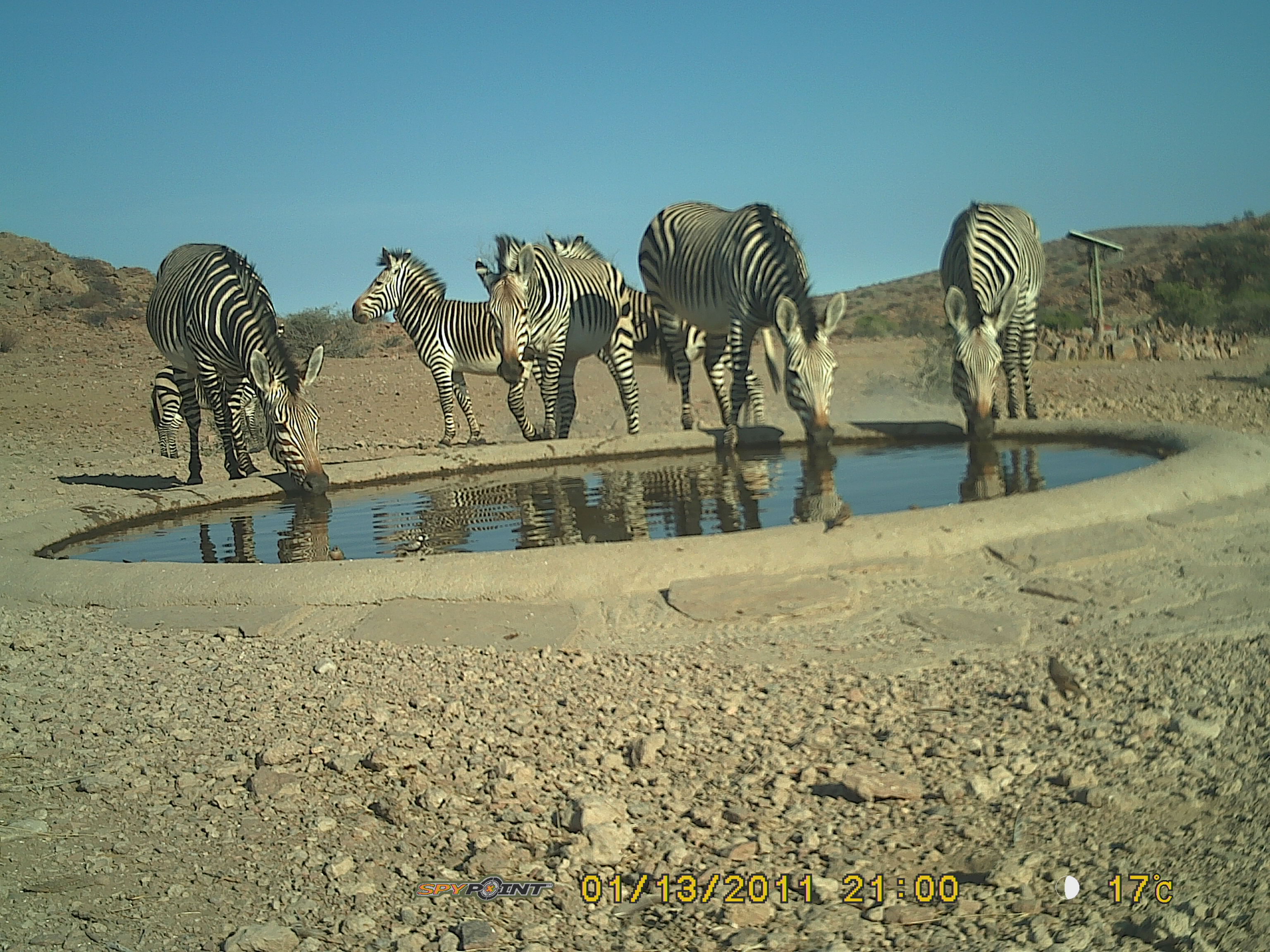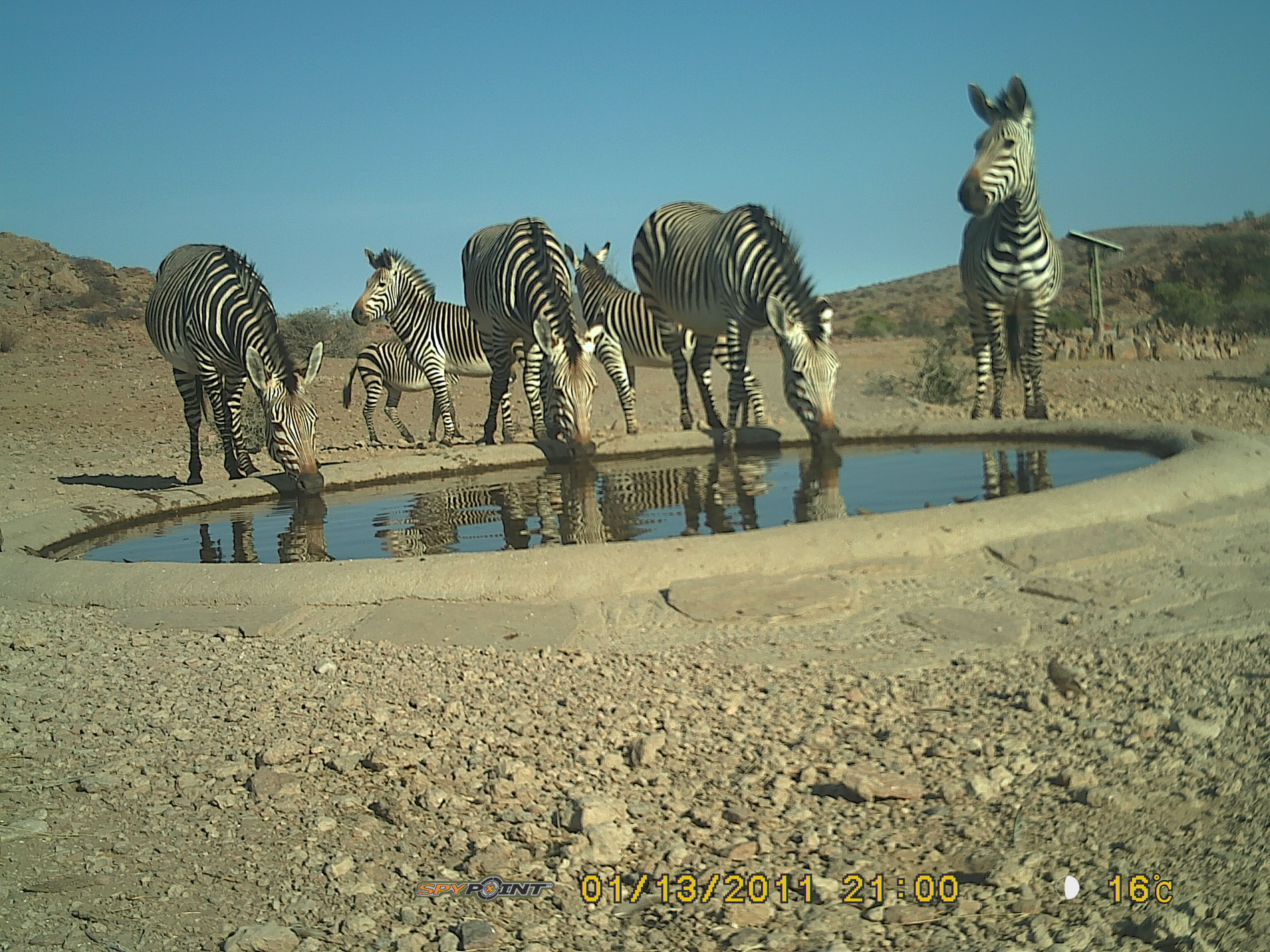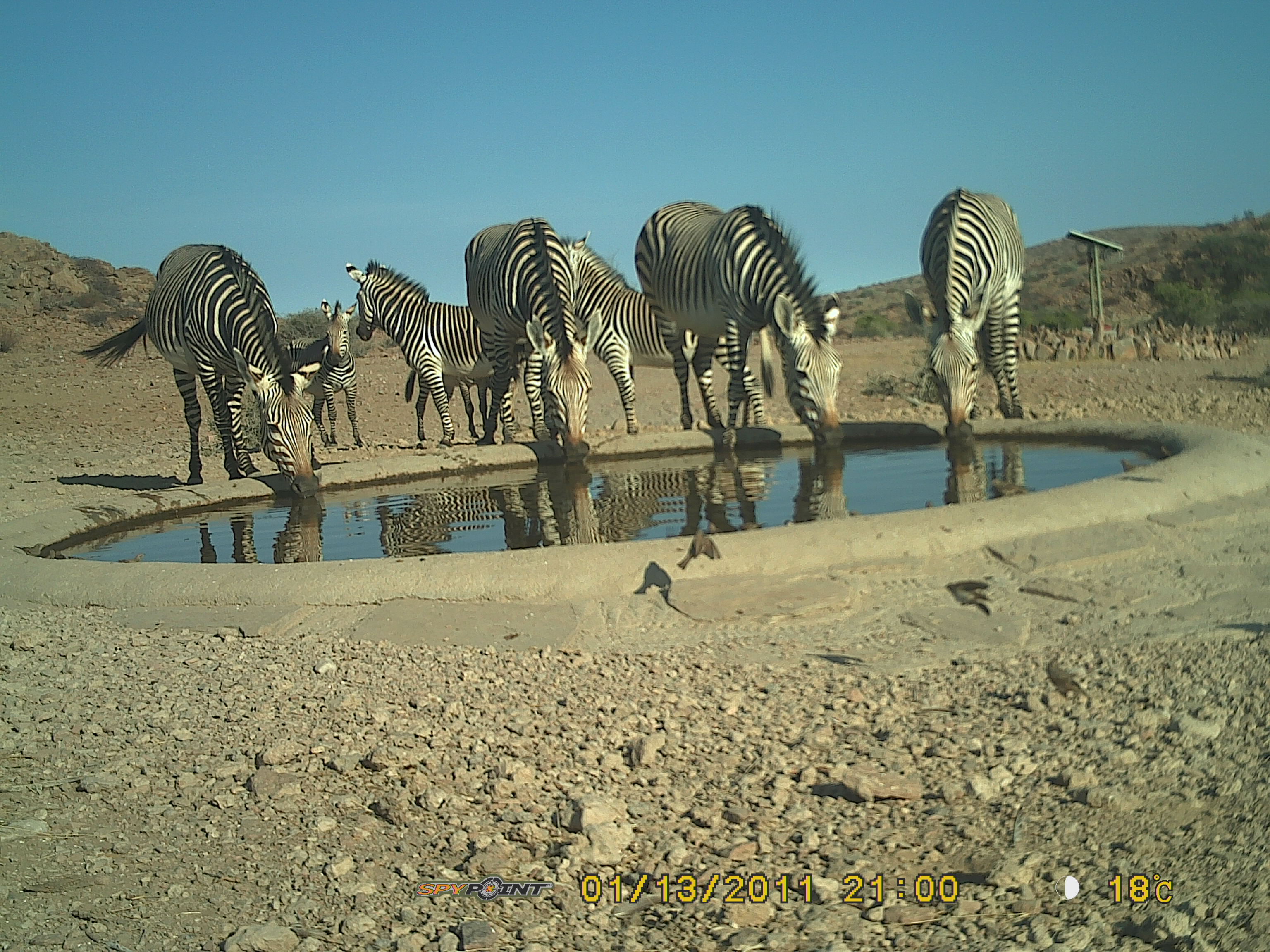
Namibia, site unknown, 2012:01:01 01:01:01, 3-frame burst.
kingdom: Animalia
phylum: Chordata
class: Mammalia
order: Perissodactyla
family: Equidae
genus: Equus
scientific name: Equus zebra hartmannae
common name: hartmann's mountain zebra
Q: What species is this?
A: Equus zebra hartmannae (hartmann's mountain zebra).